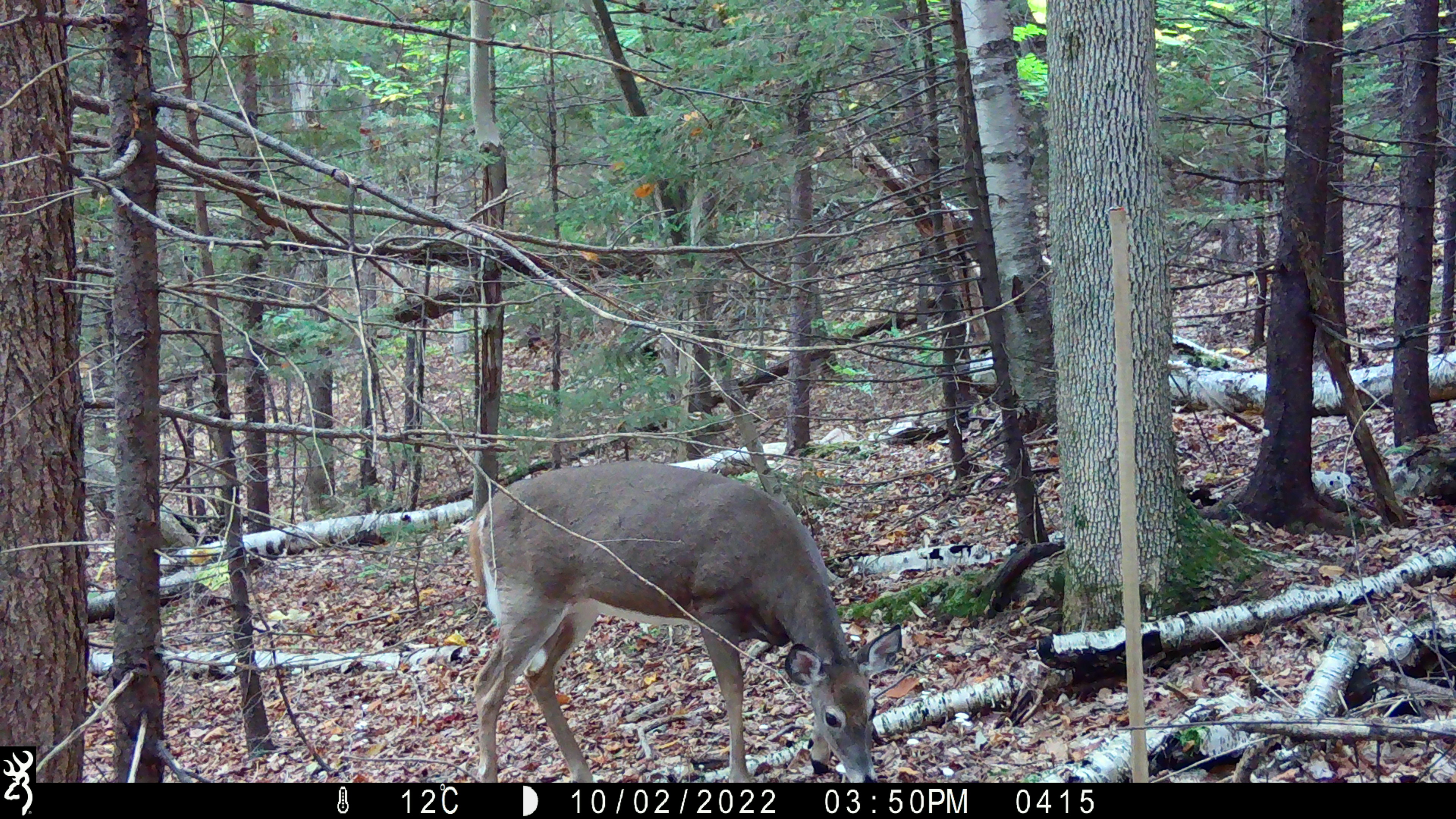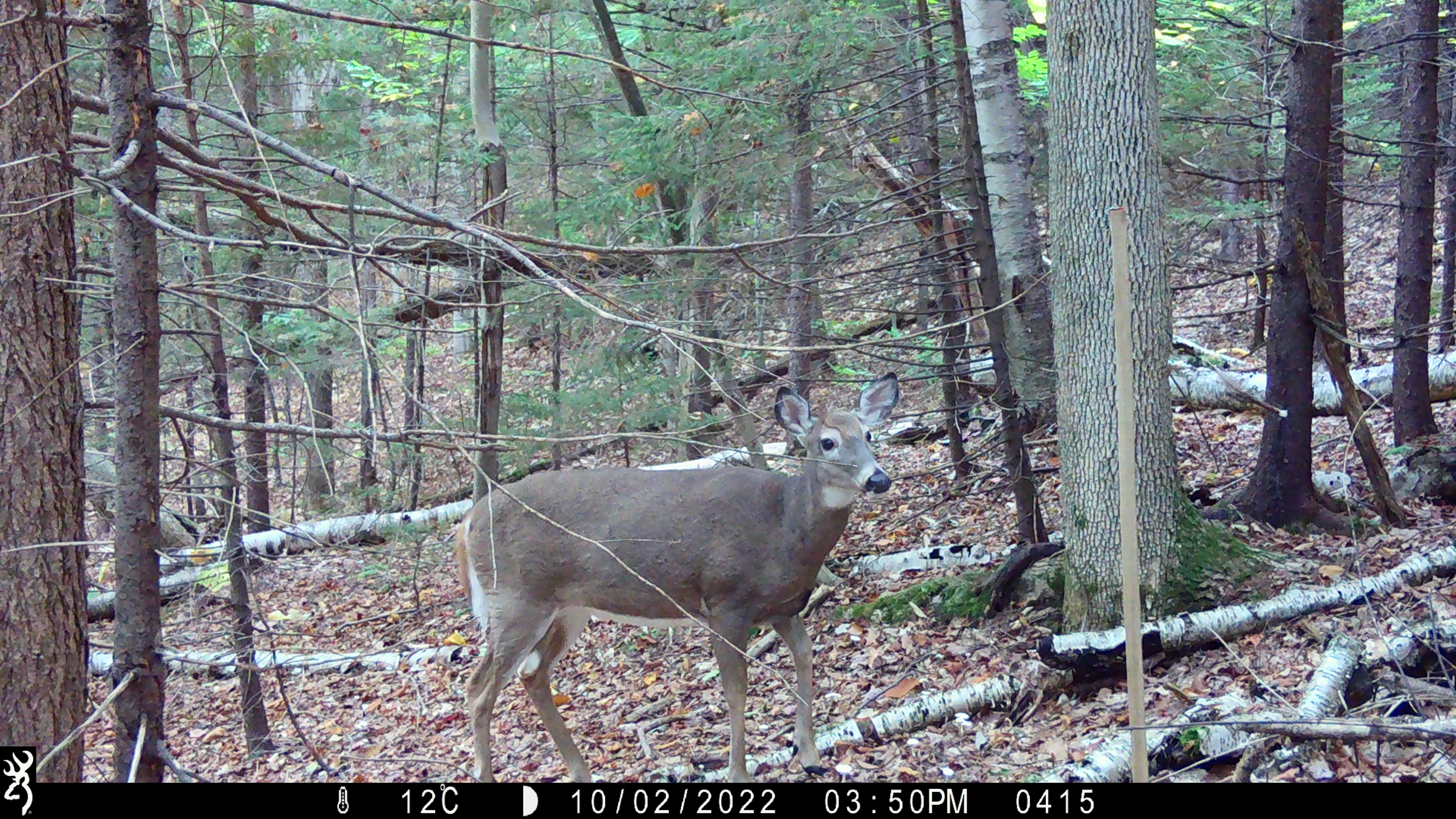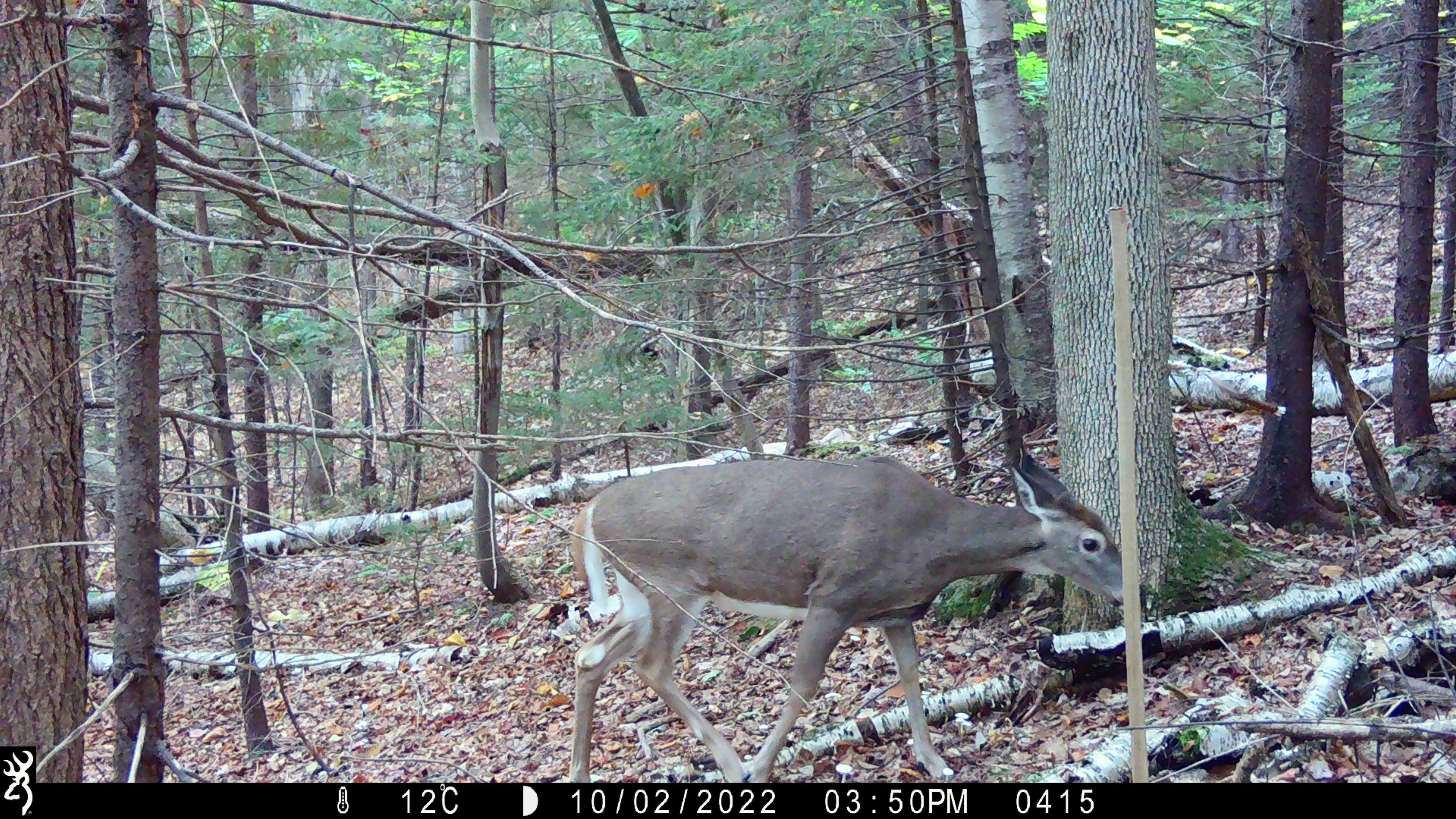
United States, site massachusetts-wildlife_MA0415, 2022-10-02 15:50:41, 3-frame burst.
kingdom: Animalia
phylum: Chordata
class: Mammalia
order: Artiodactyla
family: Cervidae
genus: Odocoileus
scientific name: Odocoileus virginianus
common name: white-tailed deer